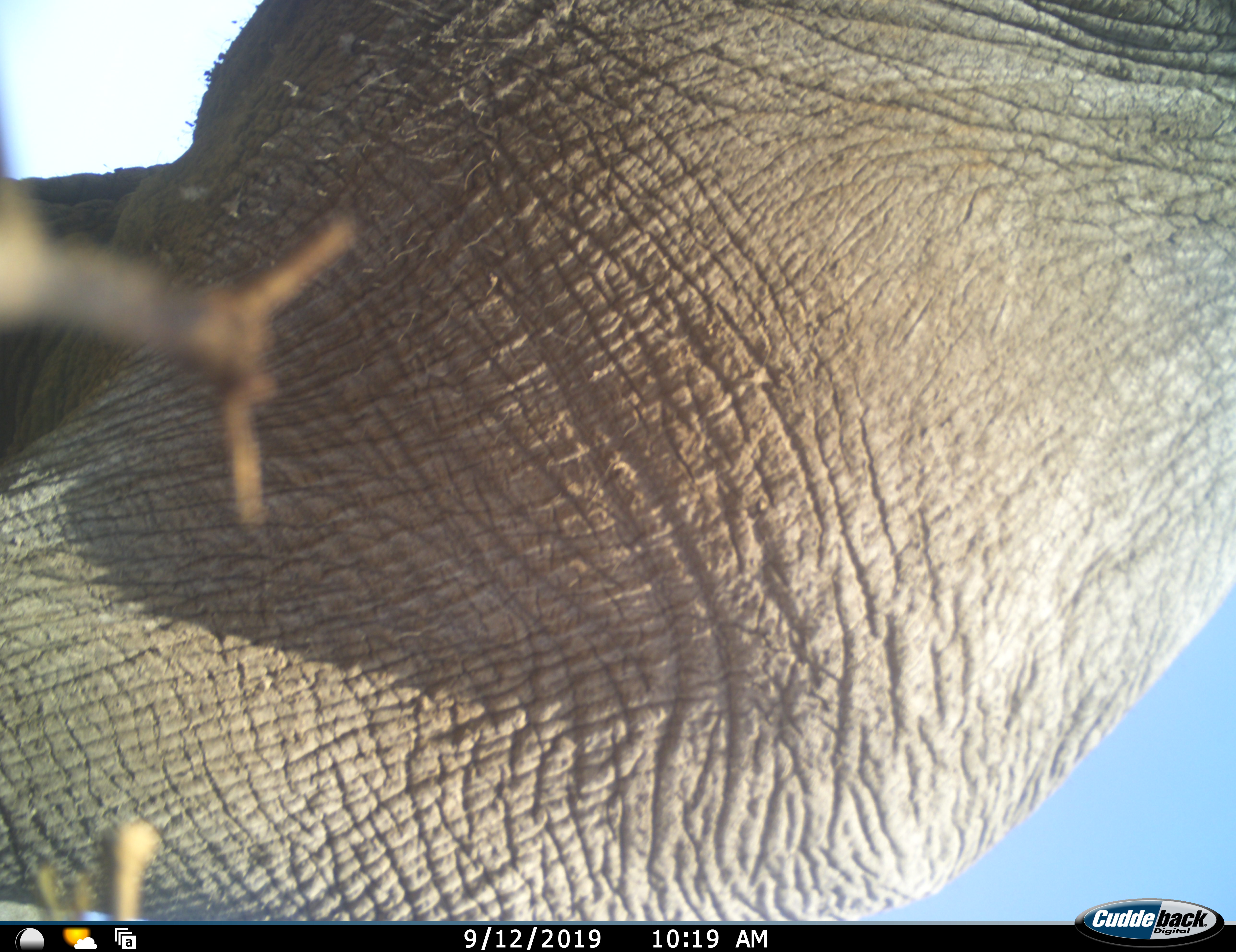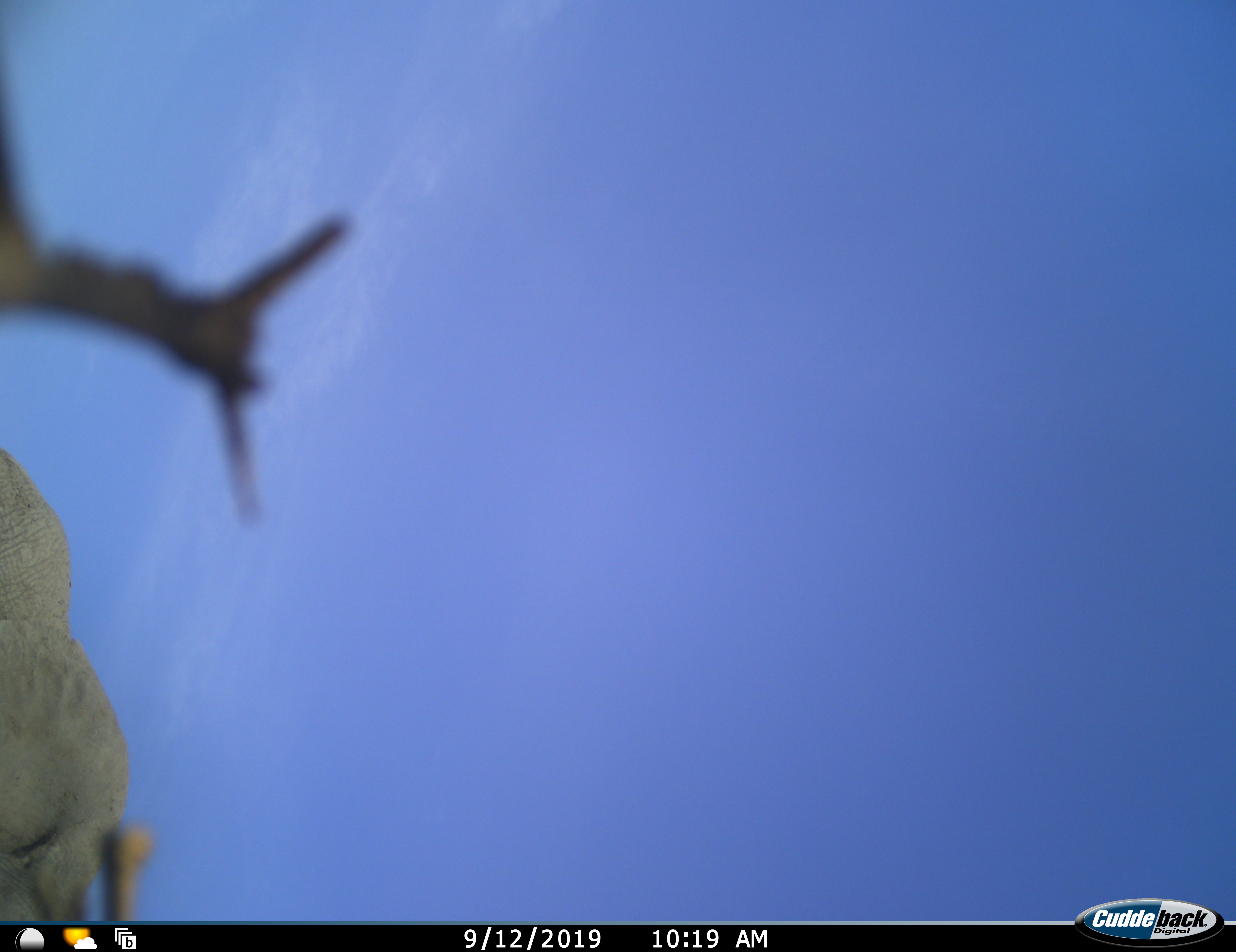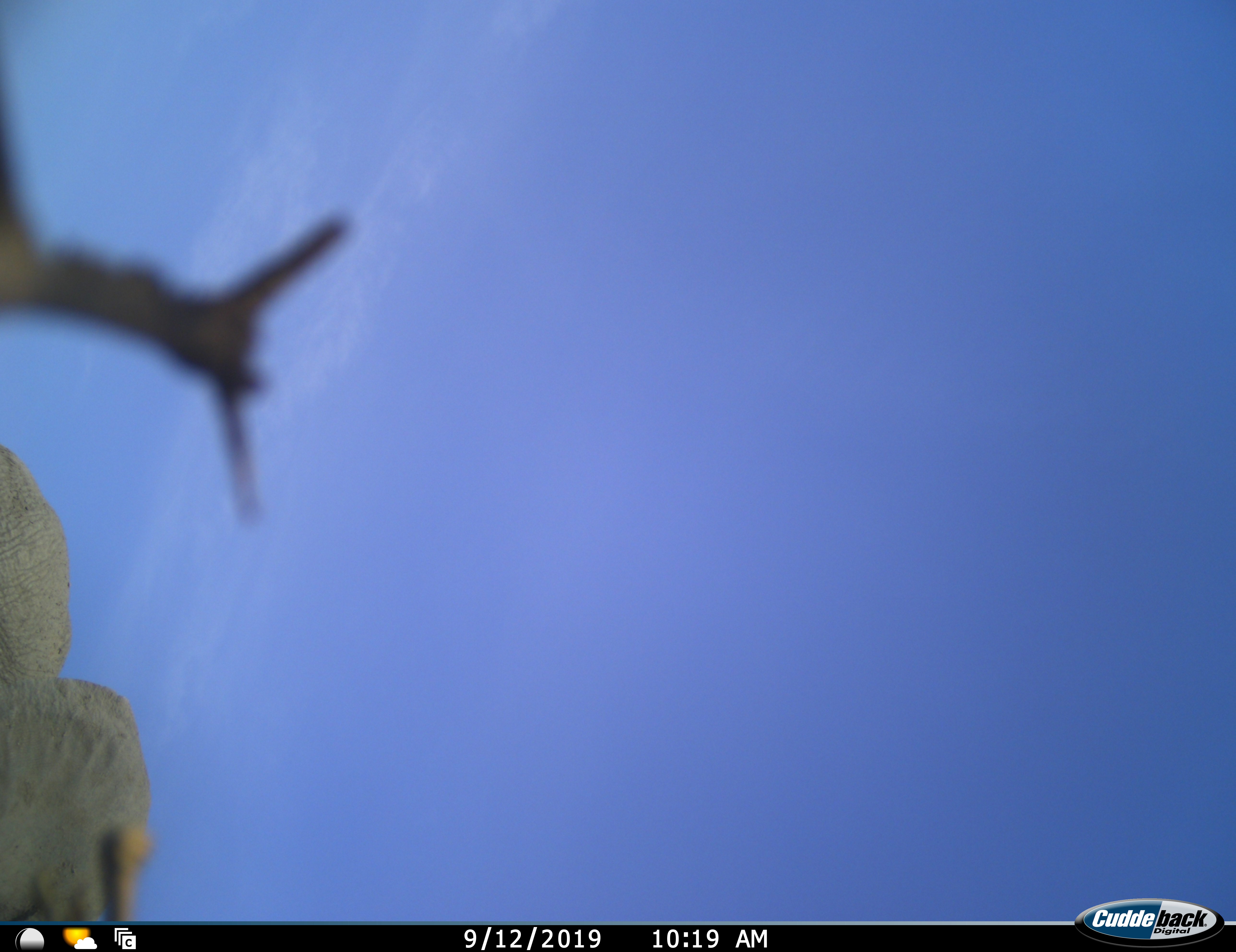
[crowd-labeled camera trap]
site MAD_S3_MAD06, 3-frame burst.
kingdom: Animalia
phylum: Chordata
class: Mammalia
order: Proboscidea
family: Elephantidae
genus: Loxodonta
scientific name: Loxodonta africana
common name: african bush elephant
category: elephant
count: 1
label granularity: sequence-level